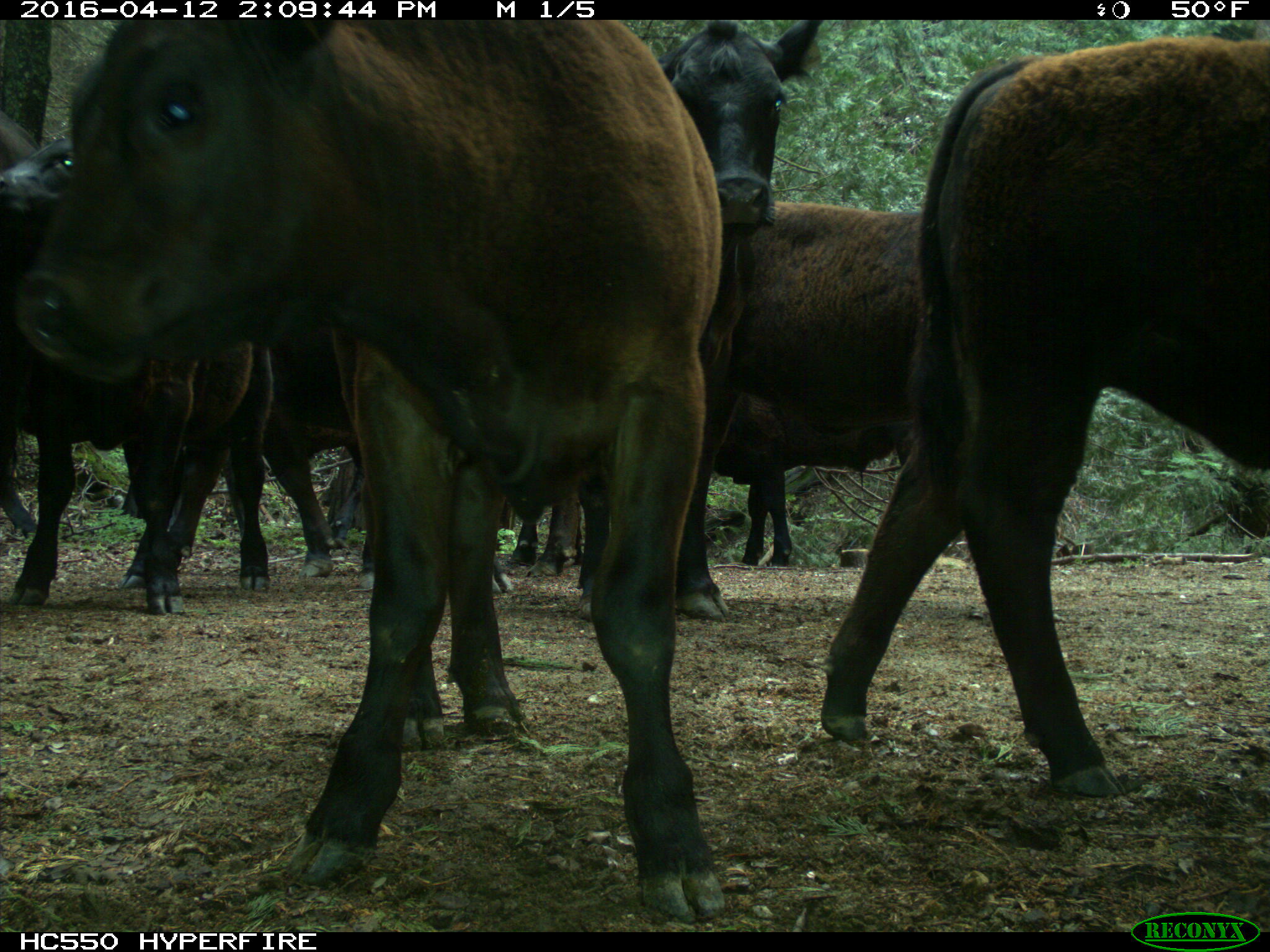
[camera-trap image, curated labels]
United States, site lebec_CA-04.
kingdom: Animalia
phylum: Chordata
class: Mammalia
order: Artiodactyla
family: Bovidae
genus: Bos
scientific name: Bos taurus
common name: domestic cow